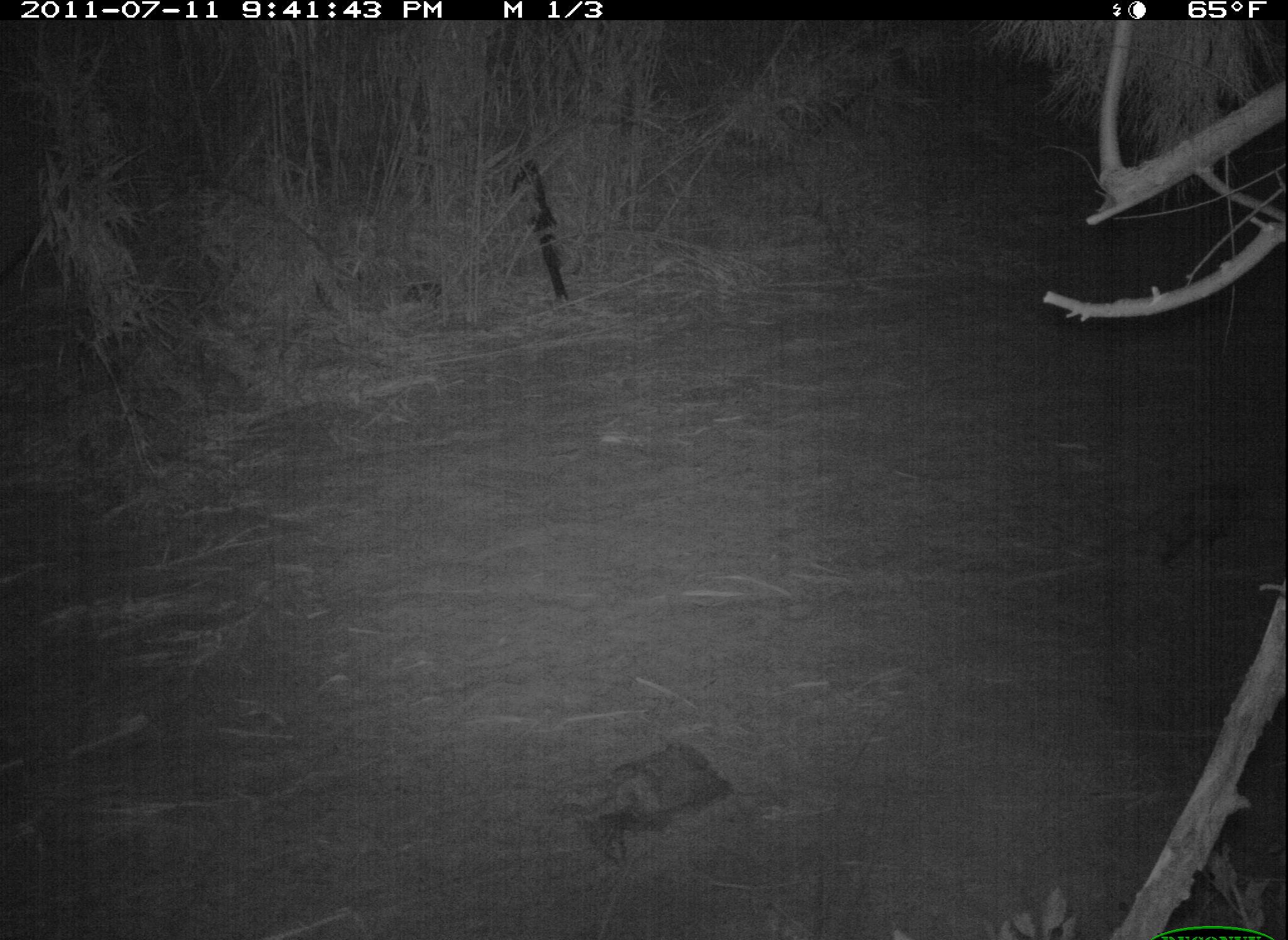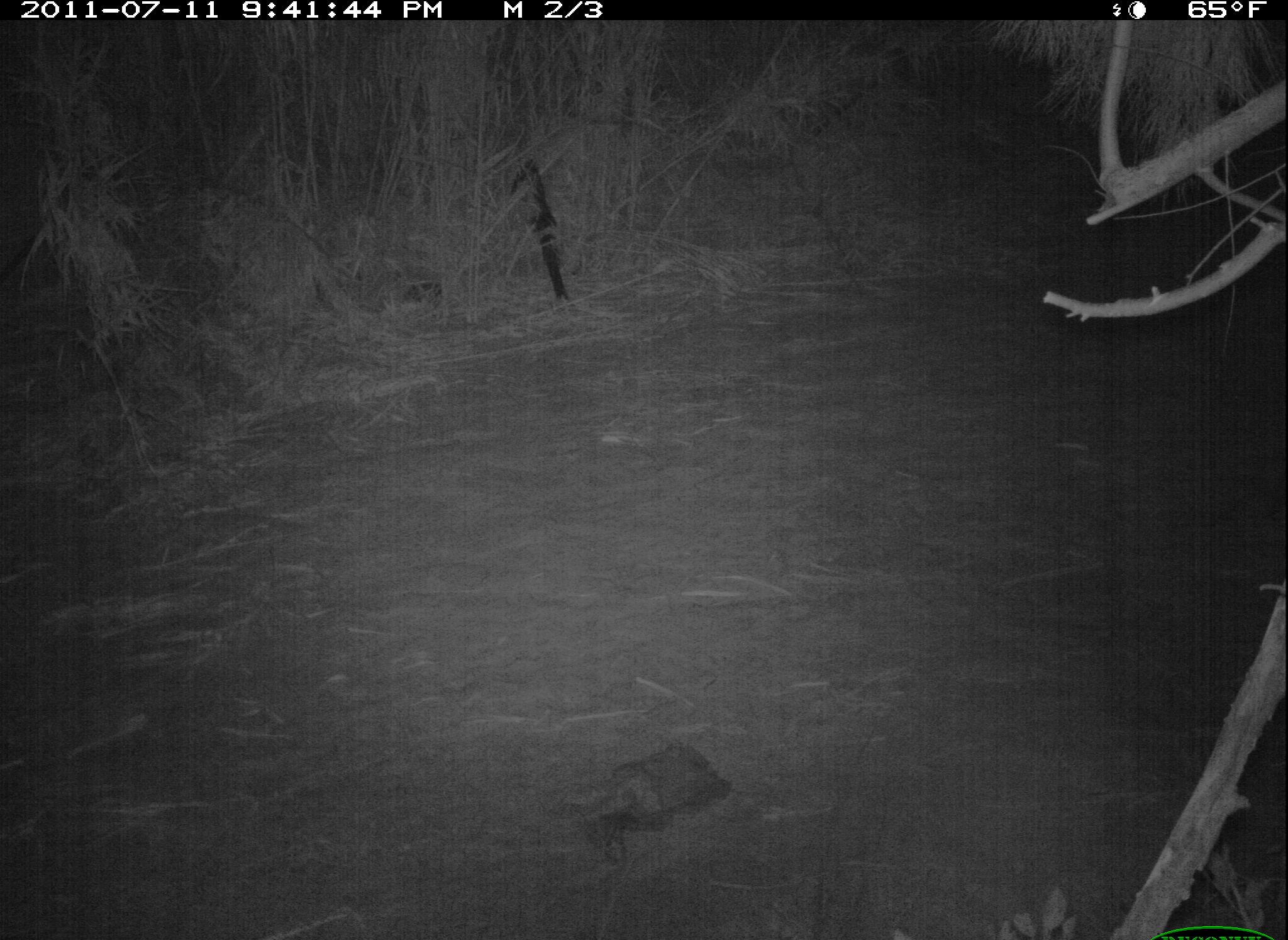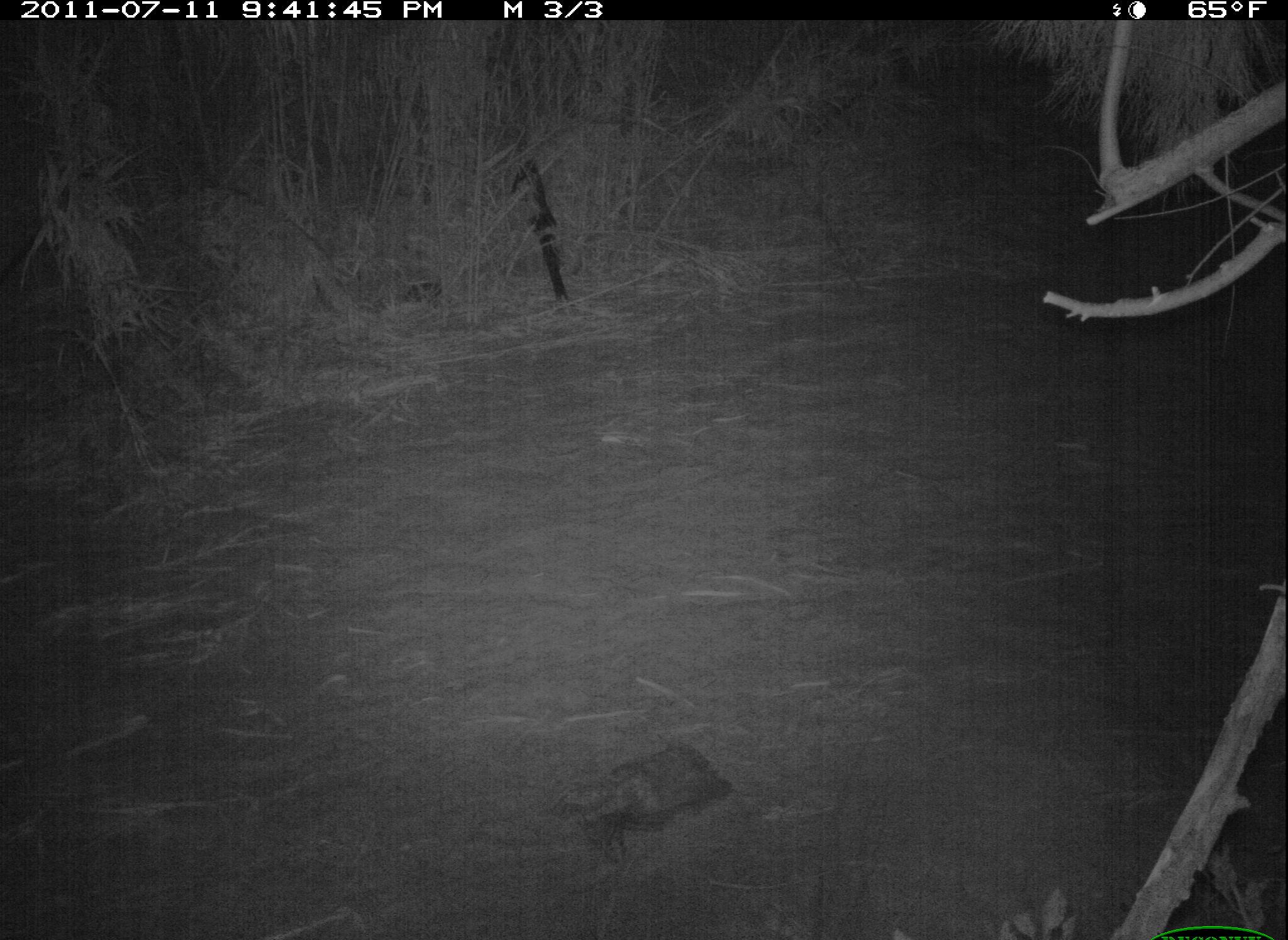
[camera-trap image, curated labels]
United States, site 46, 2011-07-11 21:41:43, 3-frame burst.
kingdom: Animalia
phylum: Chordata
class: Mammalia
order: Didelphimorphia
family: Didelphidae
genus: Didelphis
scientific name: Didelphis virginiana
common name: virginia opossum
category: opossum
Opossum (virginia opossum) (Didelphis virginiana).